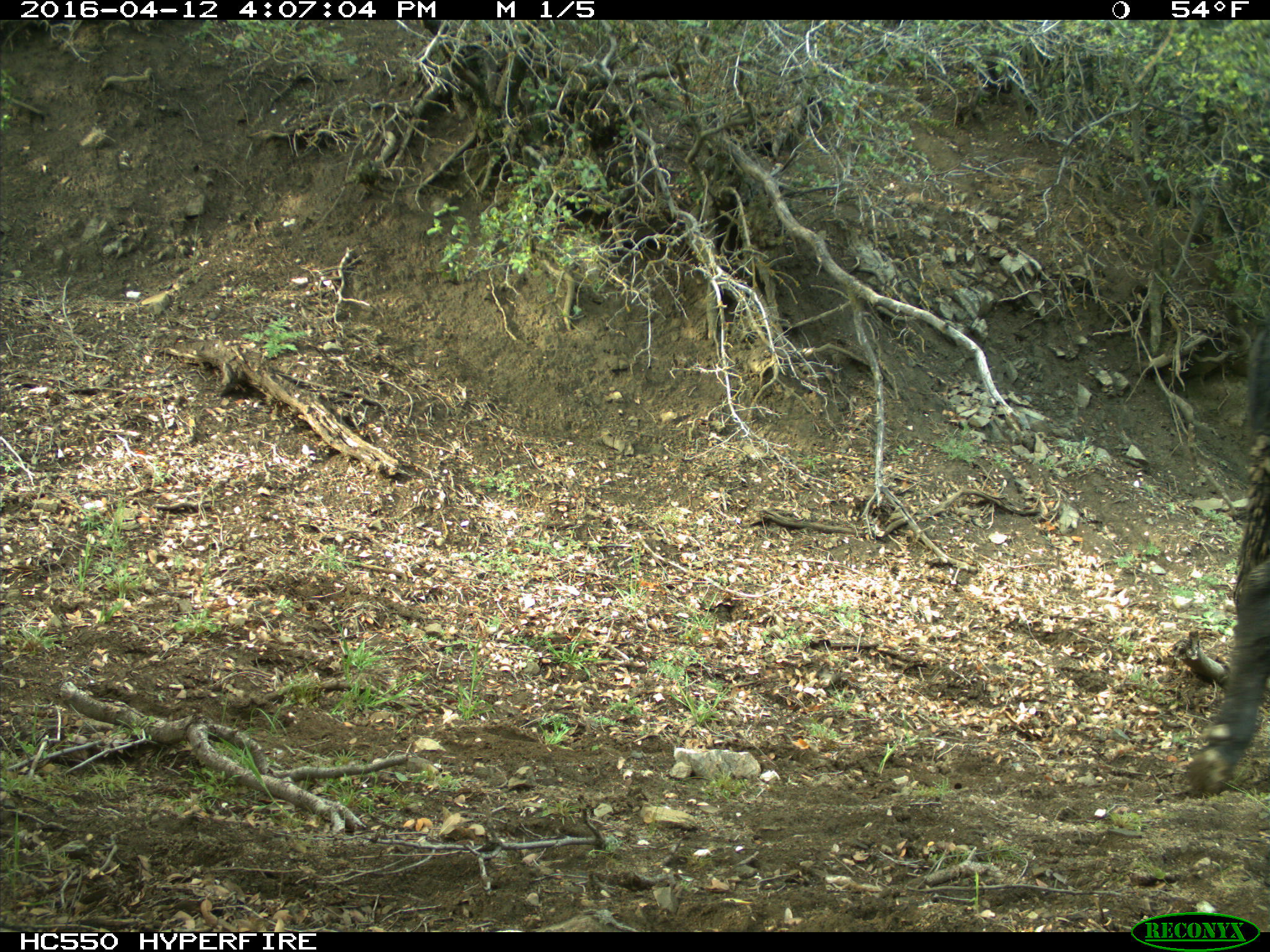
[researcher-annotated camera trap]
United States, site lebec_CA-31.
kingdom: Animalia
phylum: Chordata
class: Mammalia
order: Artiodactyla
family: Bovidae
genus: Bos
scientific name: Bos taurus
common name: domestic cow